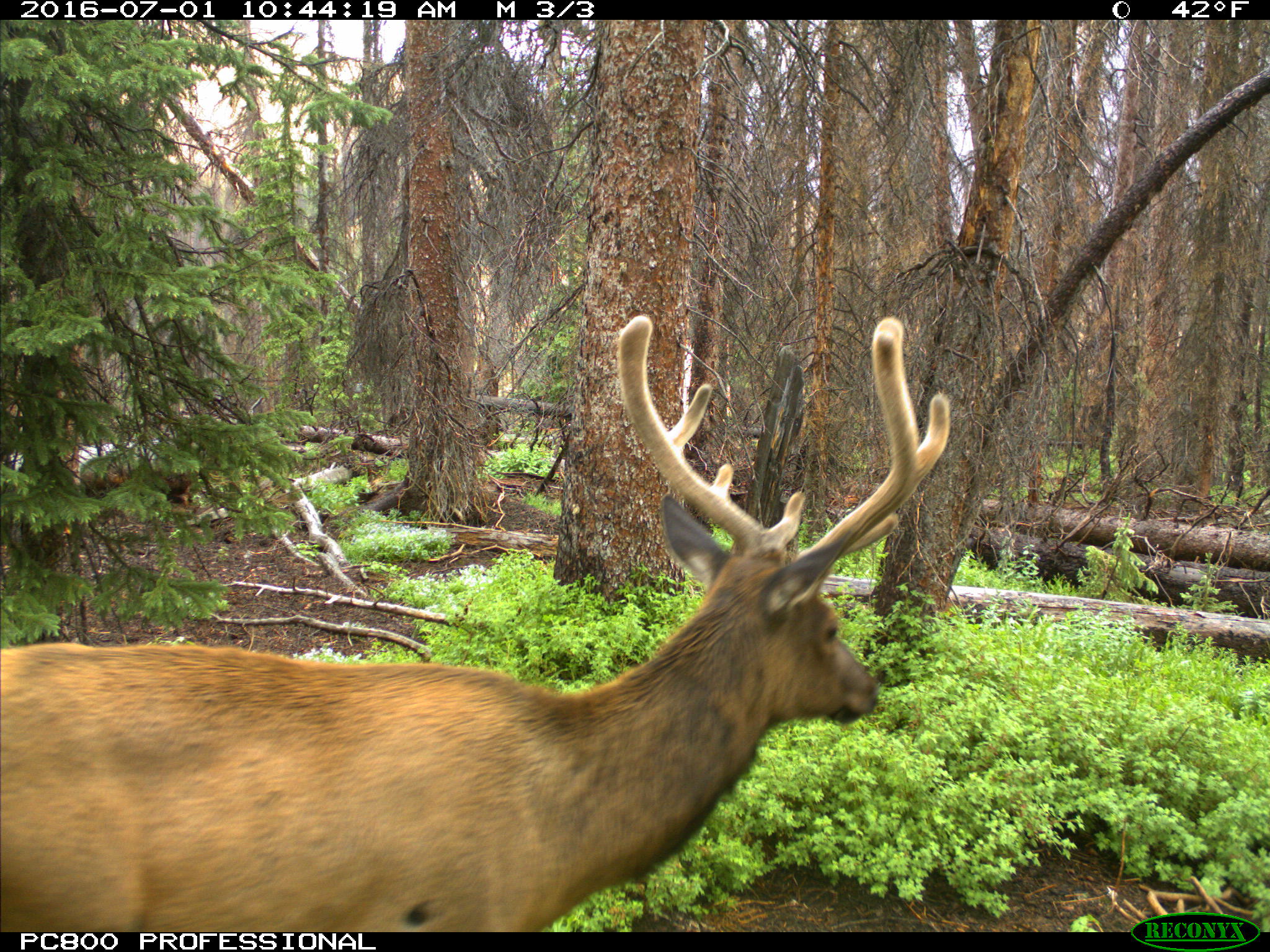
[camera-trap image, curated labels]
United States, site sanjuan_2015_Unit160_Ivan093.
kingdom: Animalia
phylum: Chordata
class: Mammalia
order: Artiodactyla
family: Cervidae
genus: Cervus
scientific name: Cervus elaphus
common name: red deer